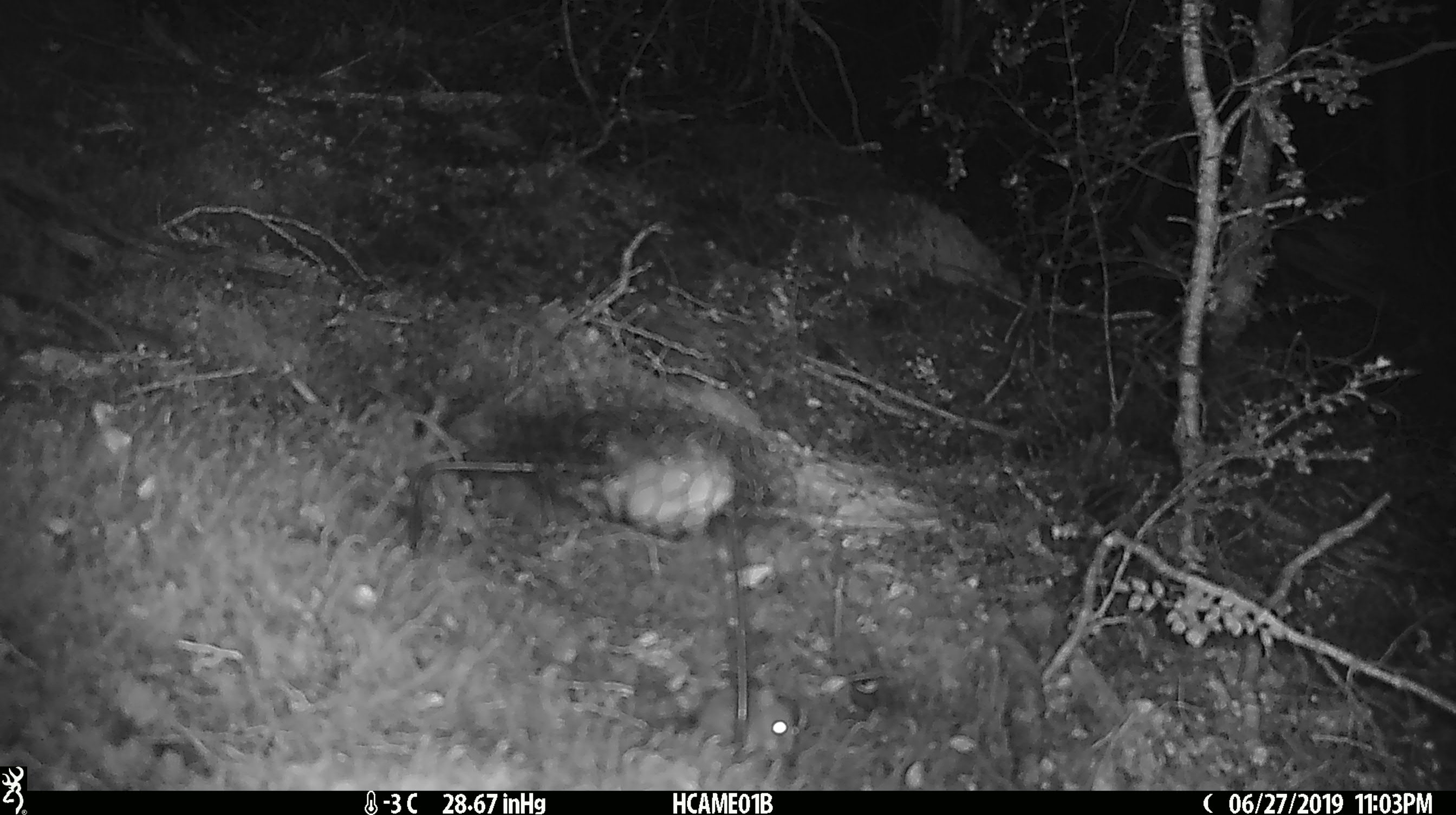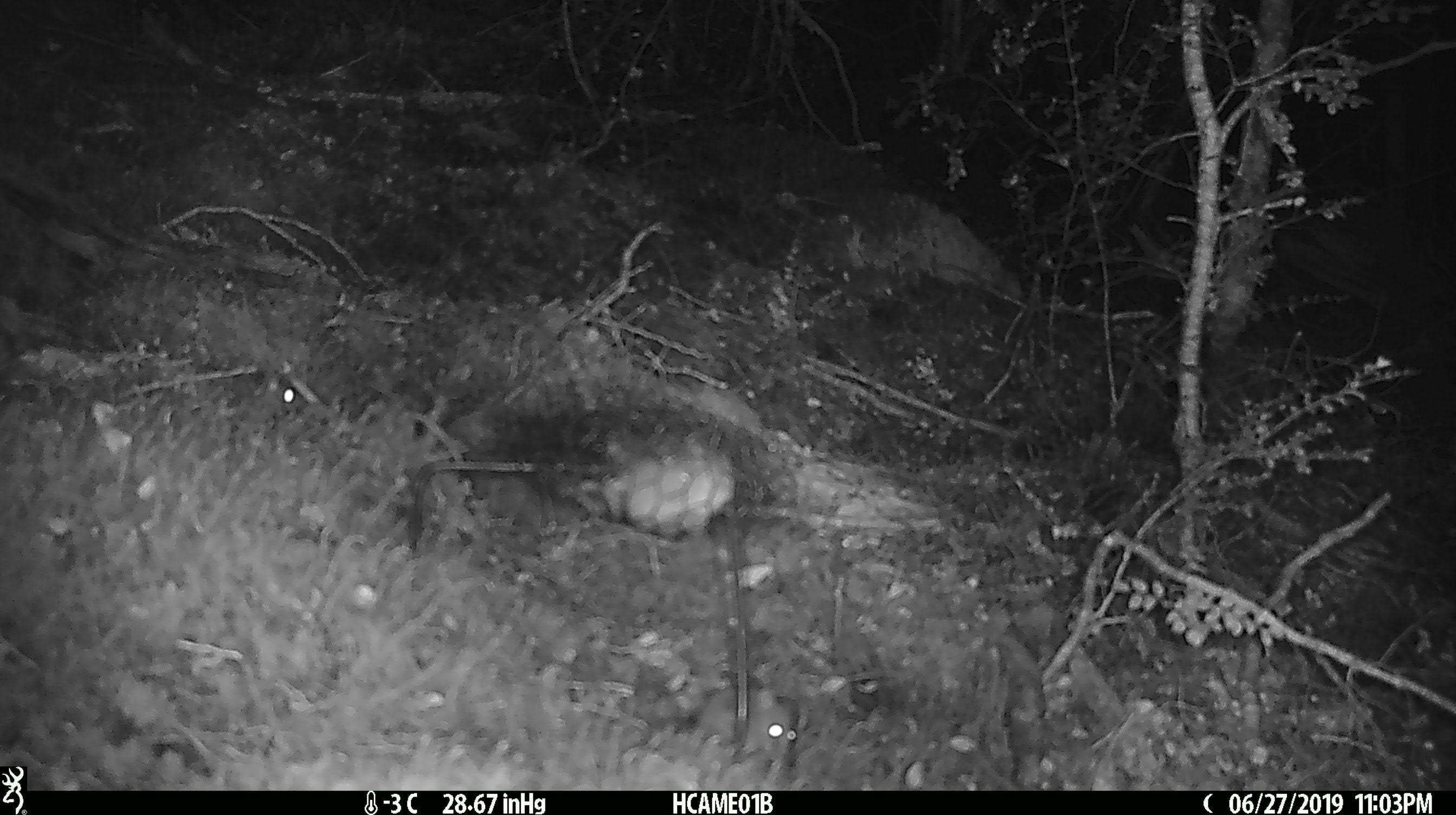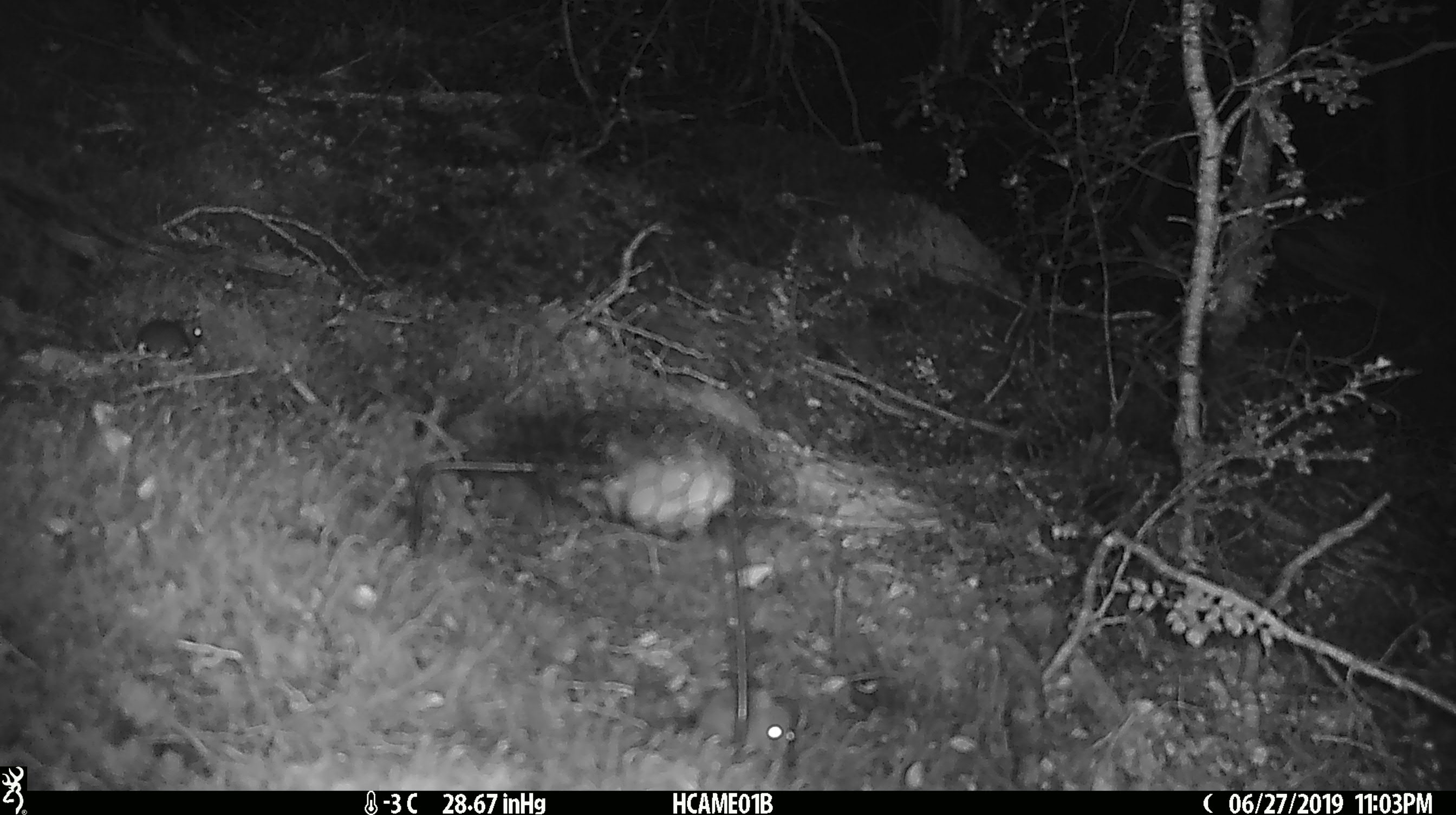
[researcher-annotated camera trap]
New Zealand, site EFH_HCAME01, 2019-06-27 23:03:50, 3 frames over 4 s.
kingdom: Animalia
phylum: Chordata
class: Mammalia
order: Rodentia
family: Muridae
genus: Mus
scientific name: Mus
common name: mouse